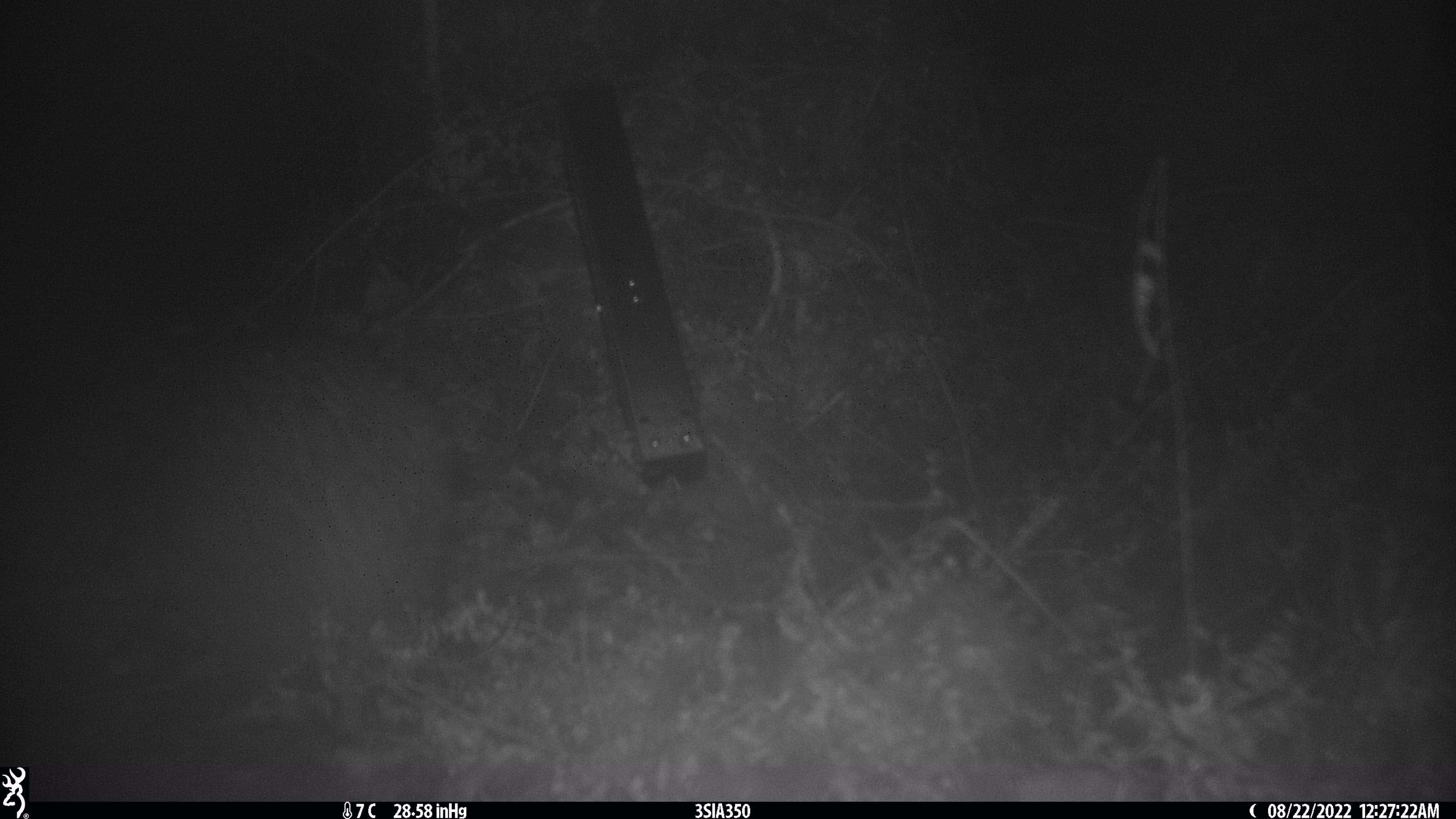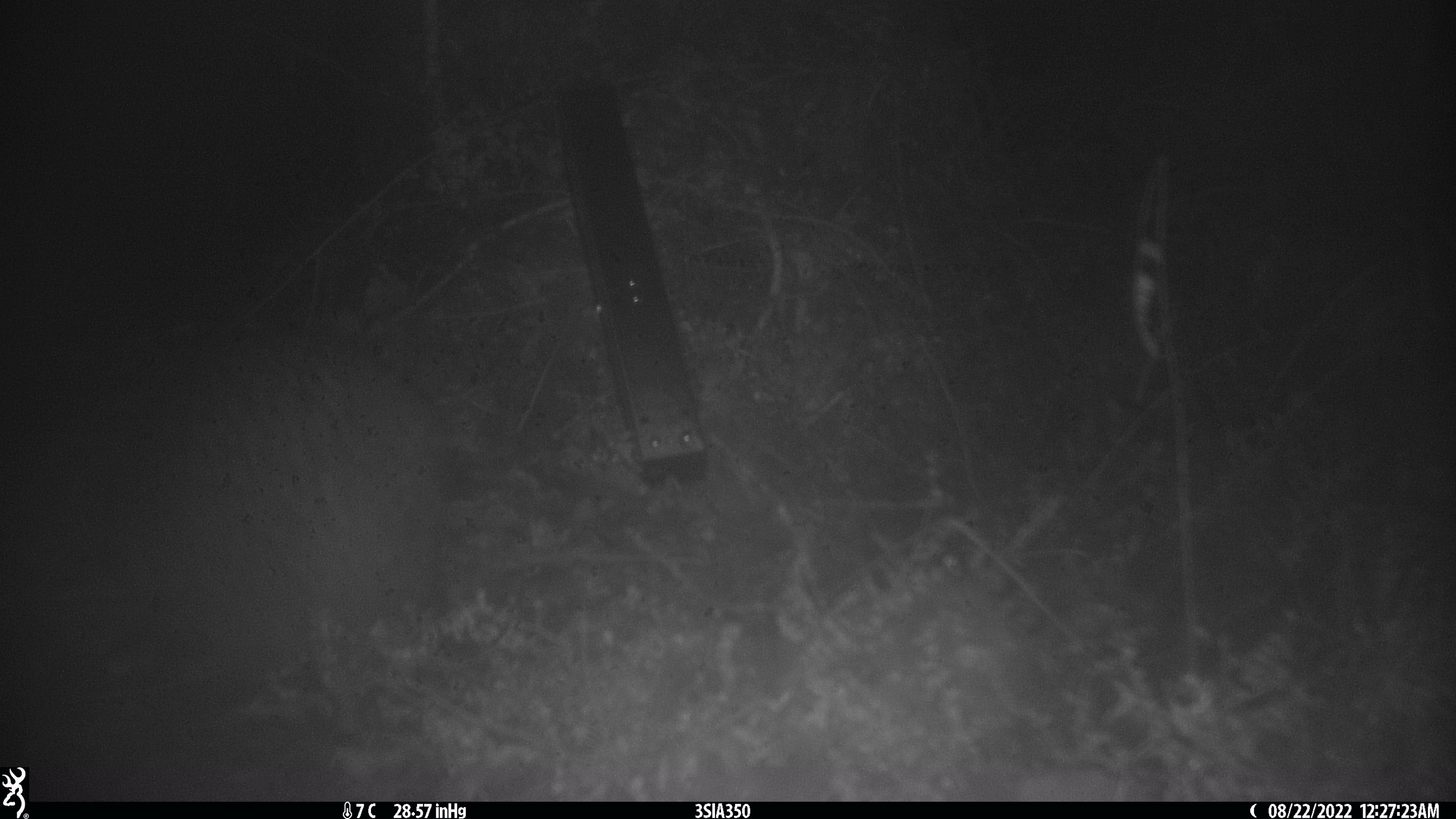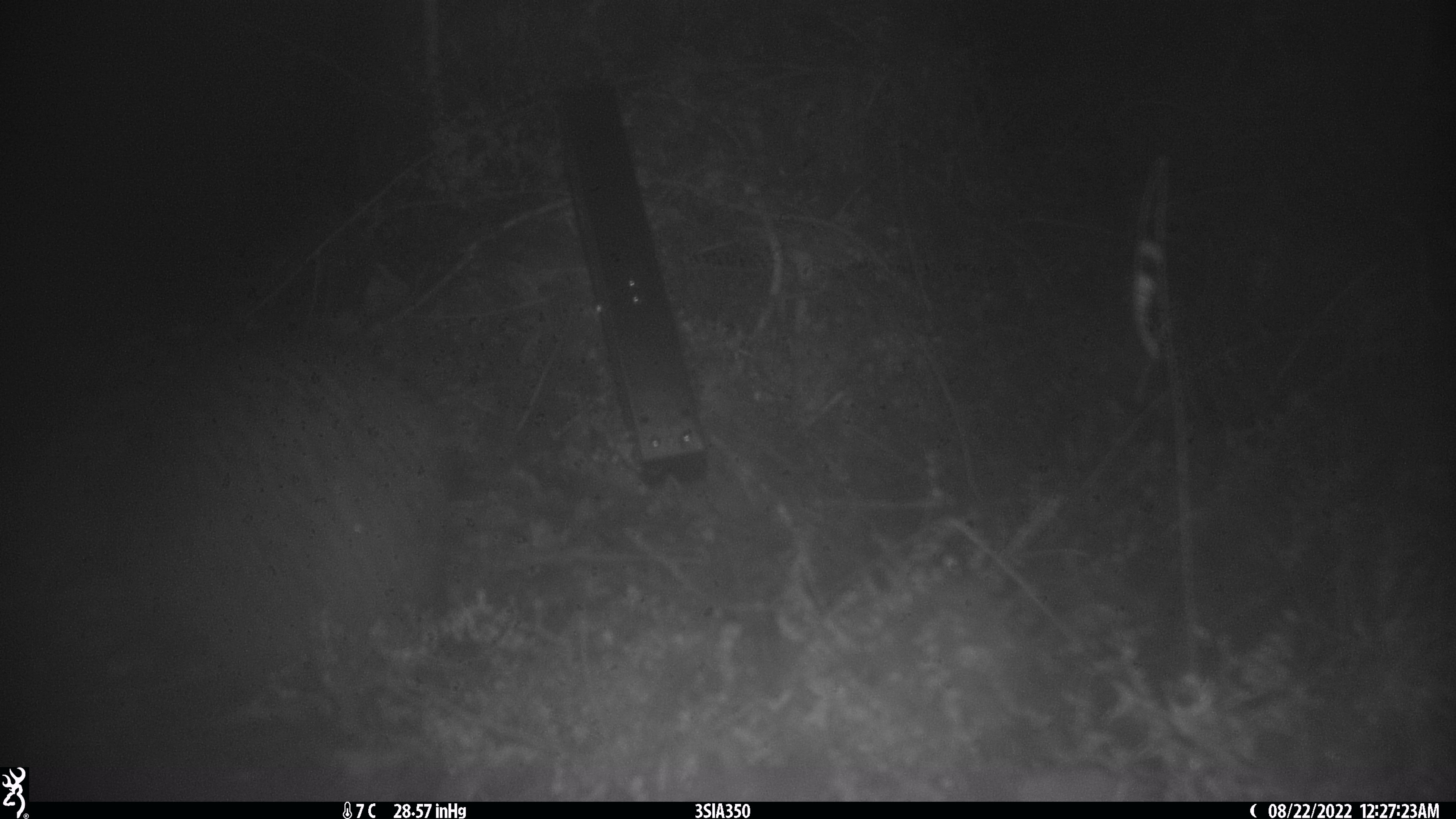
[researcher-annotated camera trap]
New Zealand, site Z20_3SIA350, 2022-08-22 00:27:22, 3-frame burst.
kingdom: Animalia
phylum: Chordata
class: Aves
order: Apterygiformes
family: Apterygidae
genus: Apteryx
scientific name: Apteryx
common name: kiwi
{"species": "kiwi (Apteryx)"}